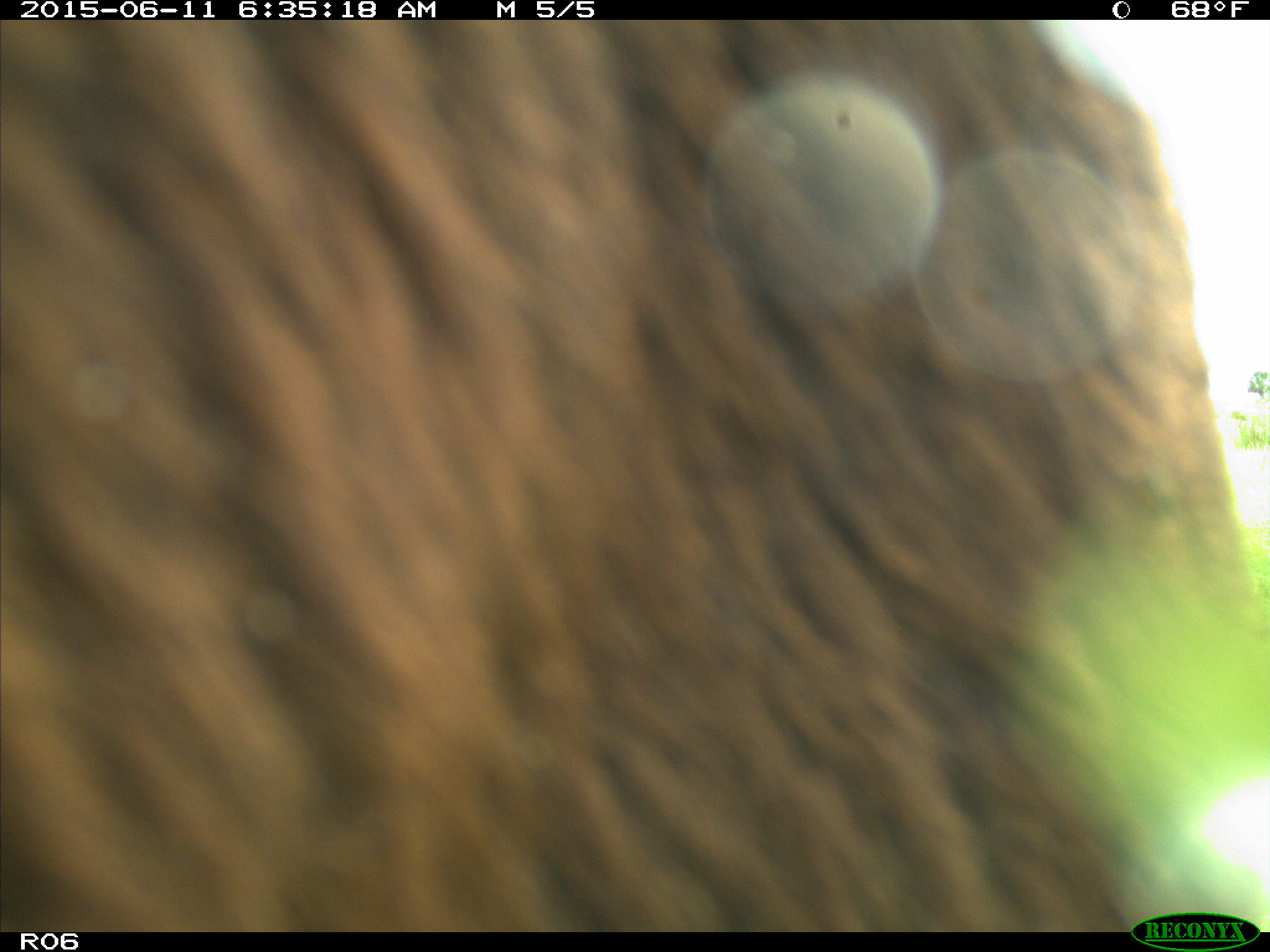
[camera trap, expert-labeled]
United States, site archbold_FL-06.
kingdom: Animalia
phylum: Chordata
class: Mammalia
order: Artiodactyla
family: Bovidae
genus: Bos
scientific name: Bos taurus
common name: domestic cow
Bos taurus (domestic cow).